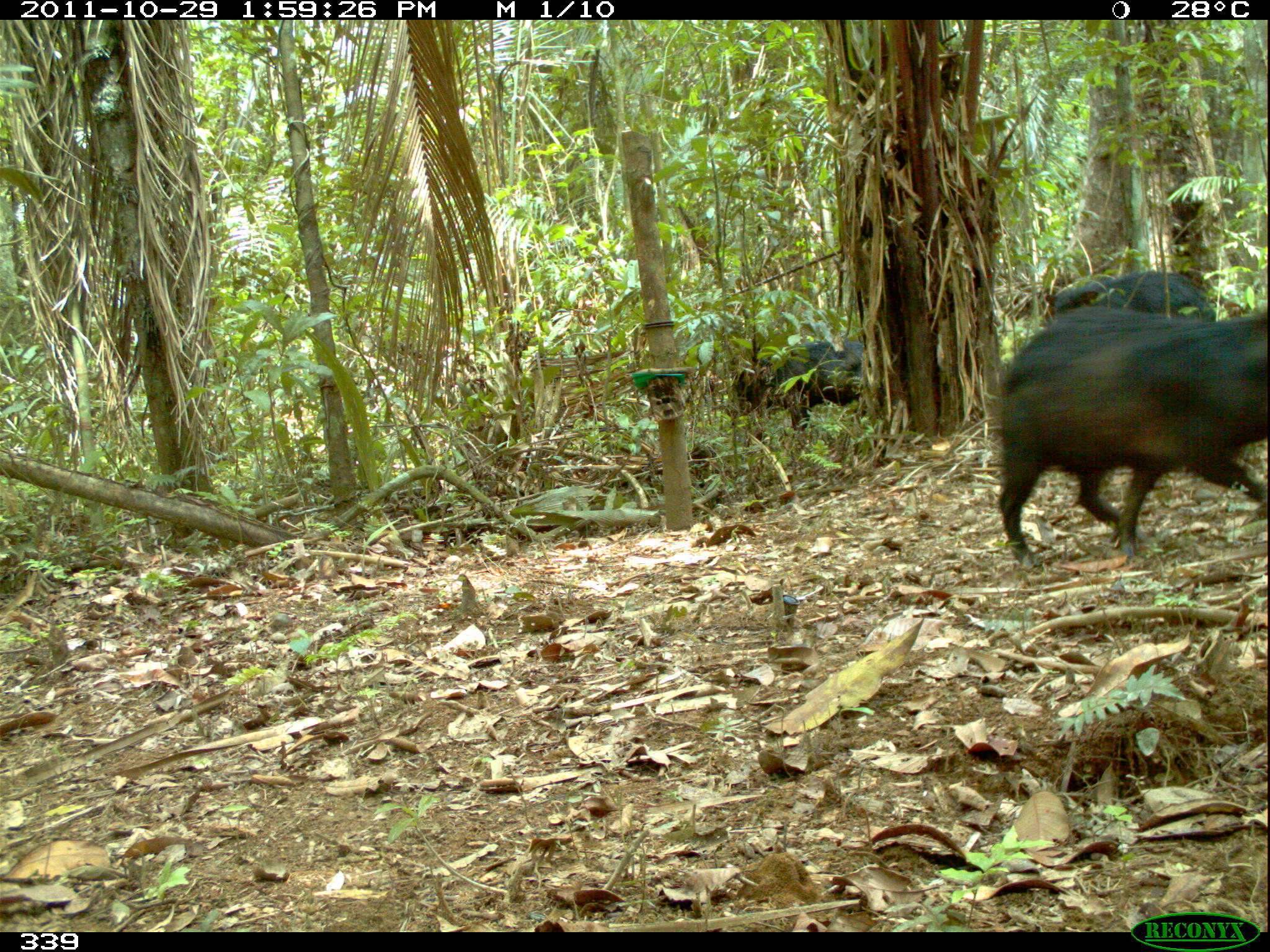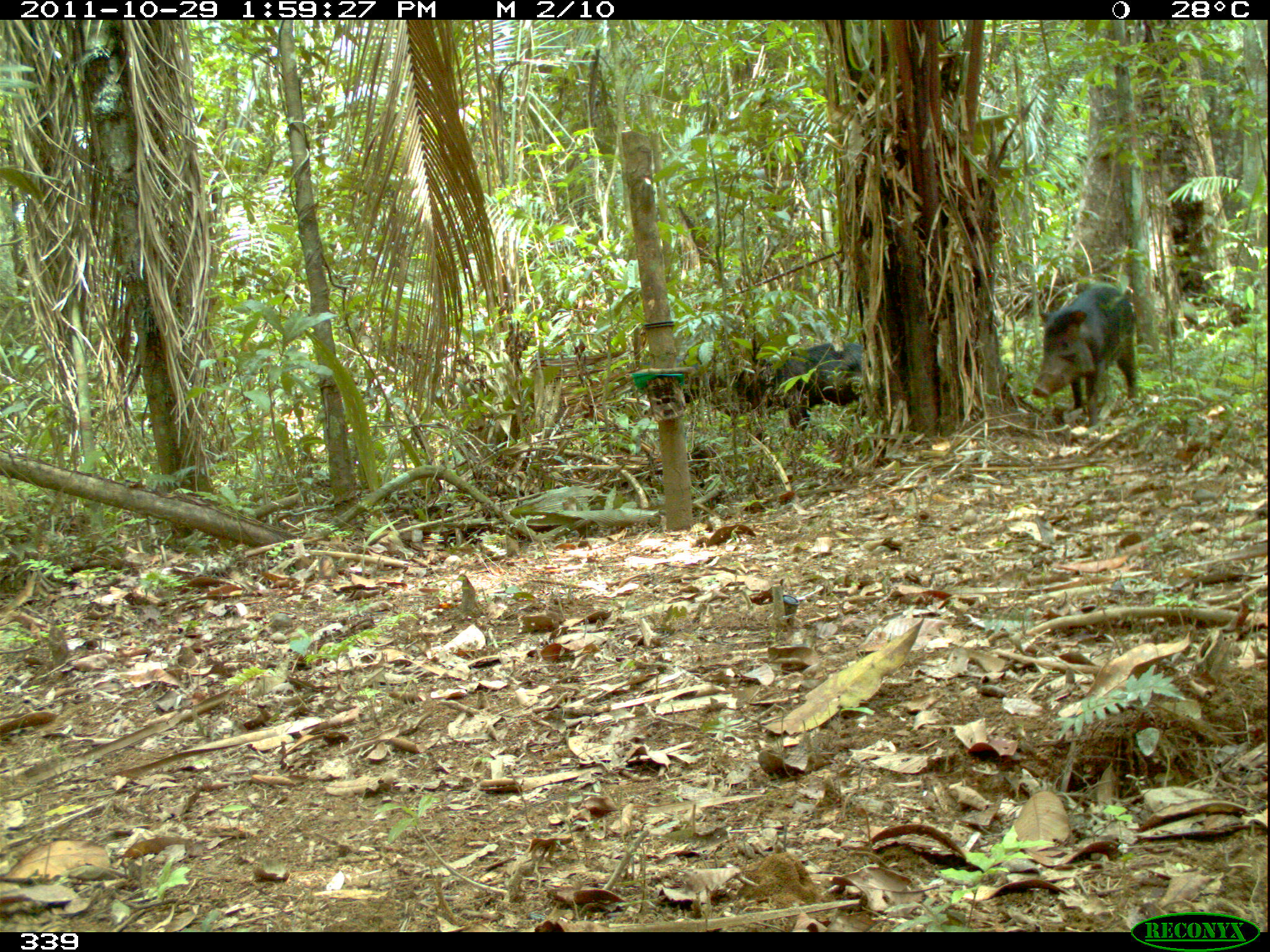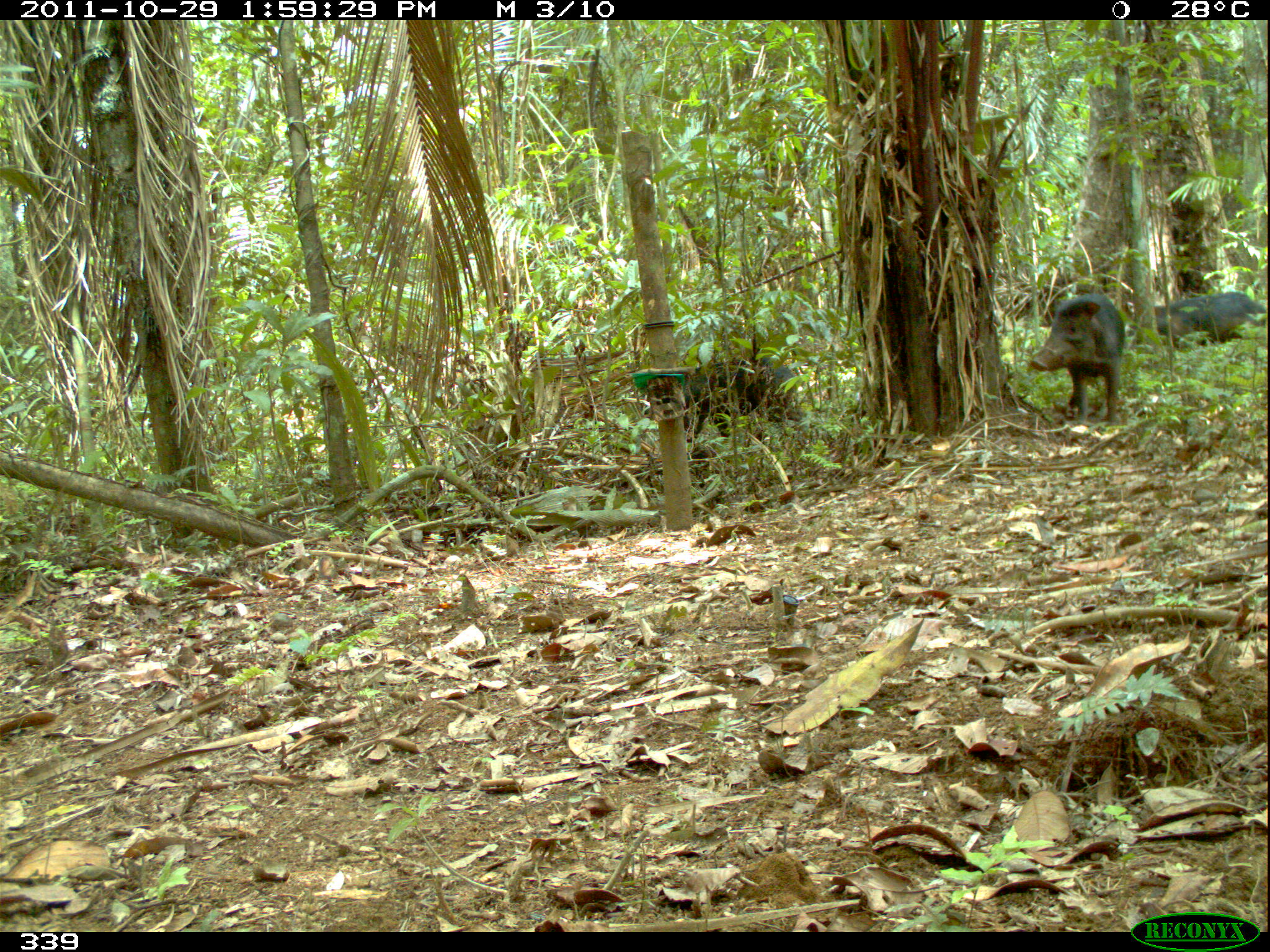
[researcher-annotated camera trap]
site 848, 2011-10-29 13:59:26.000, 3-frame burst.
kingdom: Animalia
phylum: Chordata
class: Mammalia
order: Artiodactyla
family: Tayassuidae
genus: Tayassu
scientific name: Tayassu pecari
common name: white-lipped peccary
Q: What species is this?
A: Tayassu pecari (white-lipped peccary).